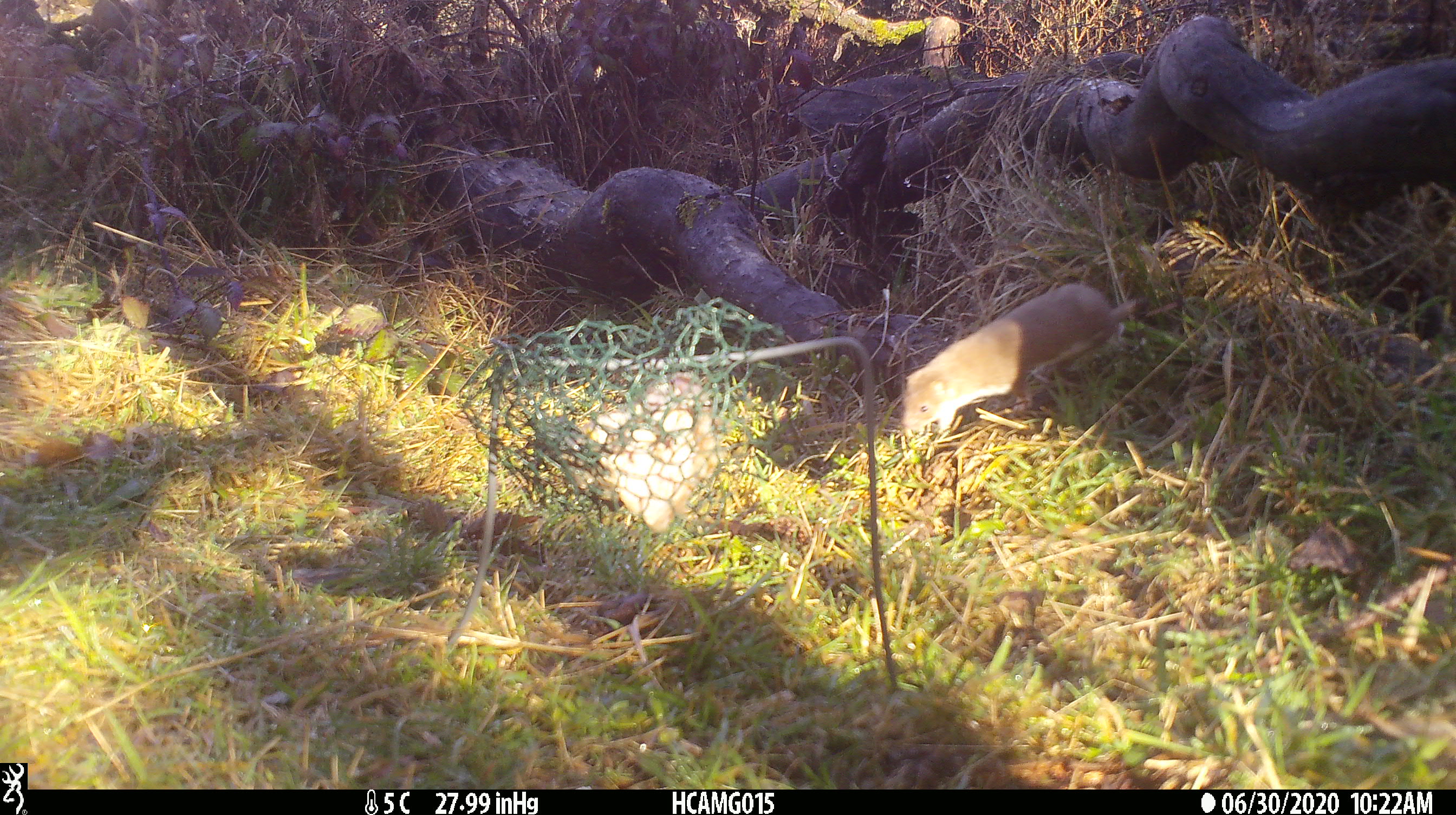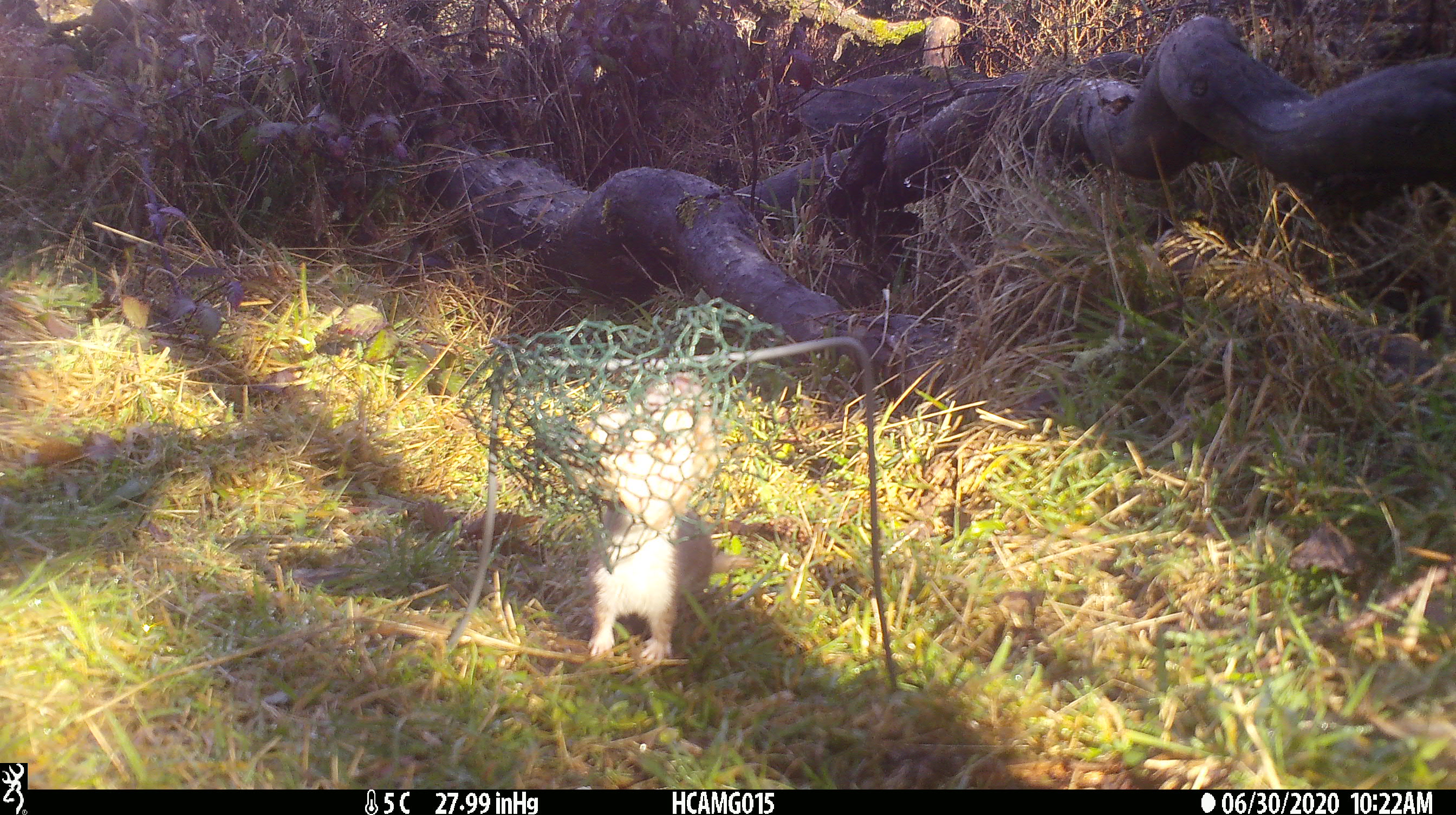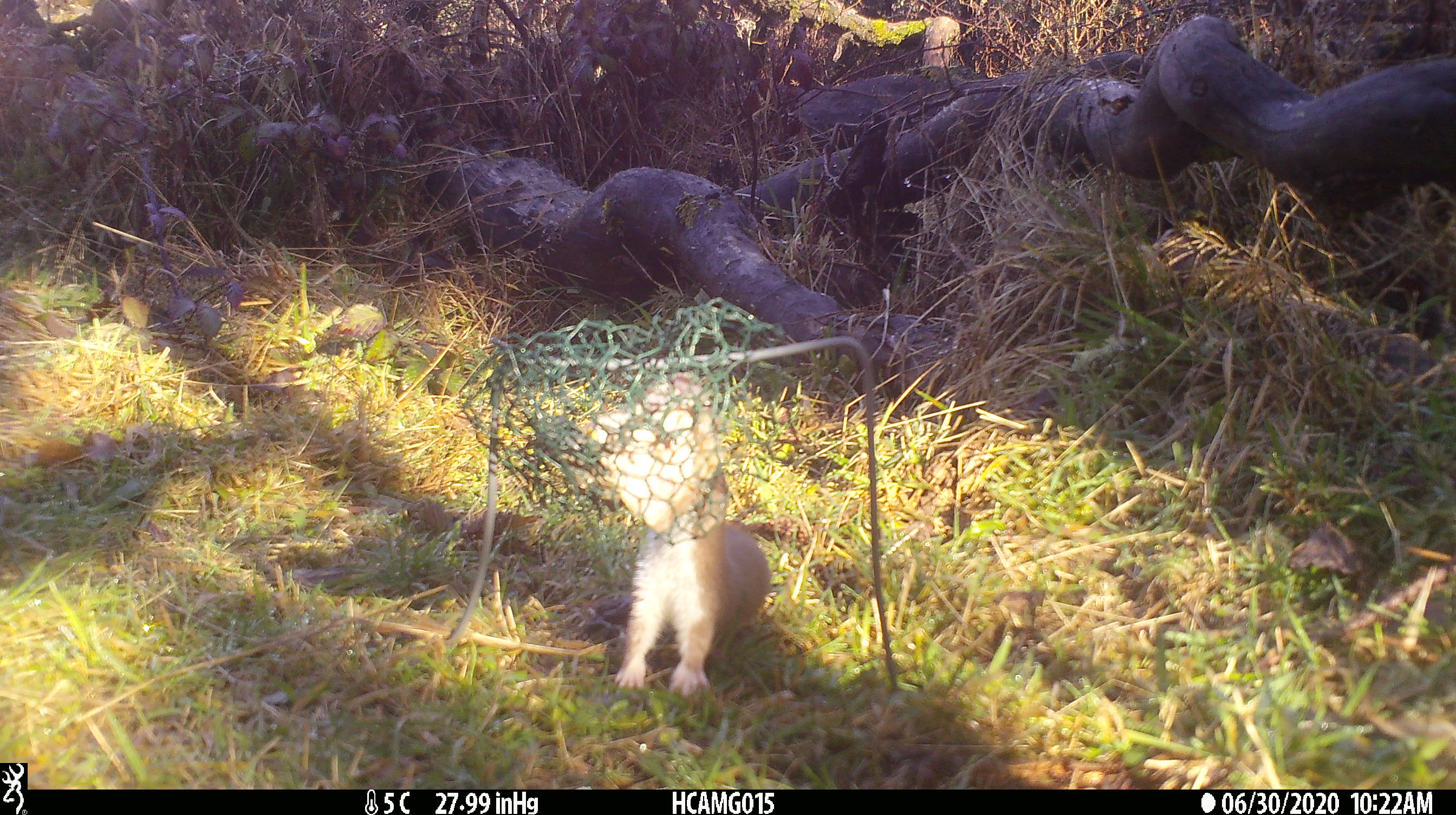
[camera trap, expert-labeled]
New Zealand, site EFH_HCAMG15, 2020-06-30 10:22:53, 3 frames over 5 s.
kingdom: Animalia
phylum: Chordata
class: Mammalia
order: Carnivora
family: Mustelidae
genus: Mustela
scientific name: Mustela nivalis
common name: least weasel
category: weasel